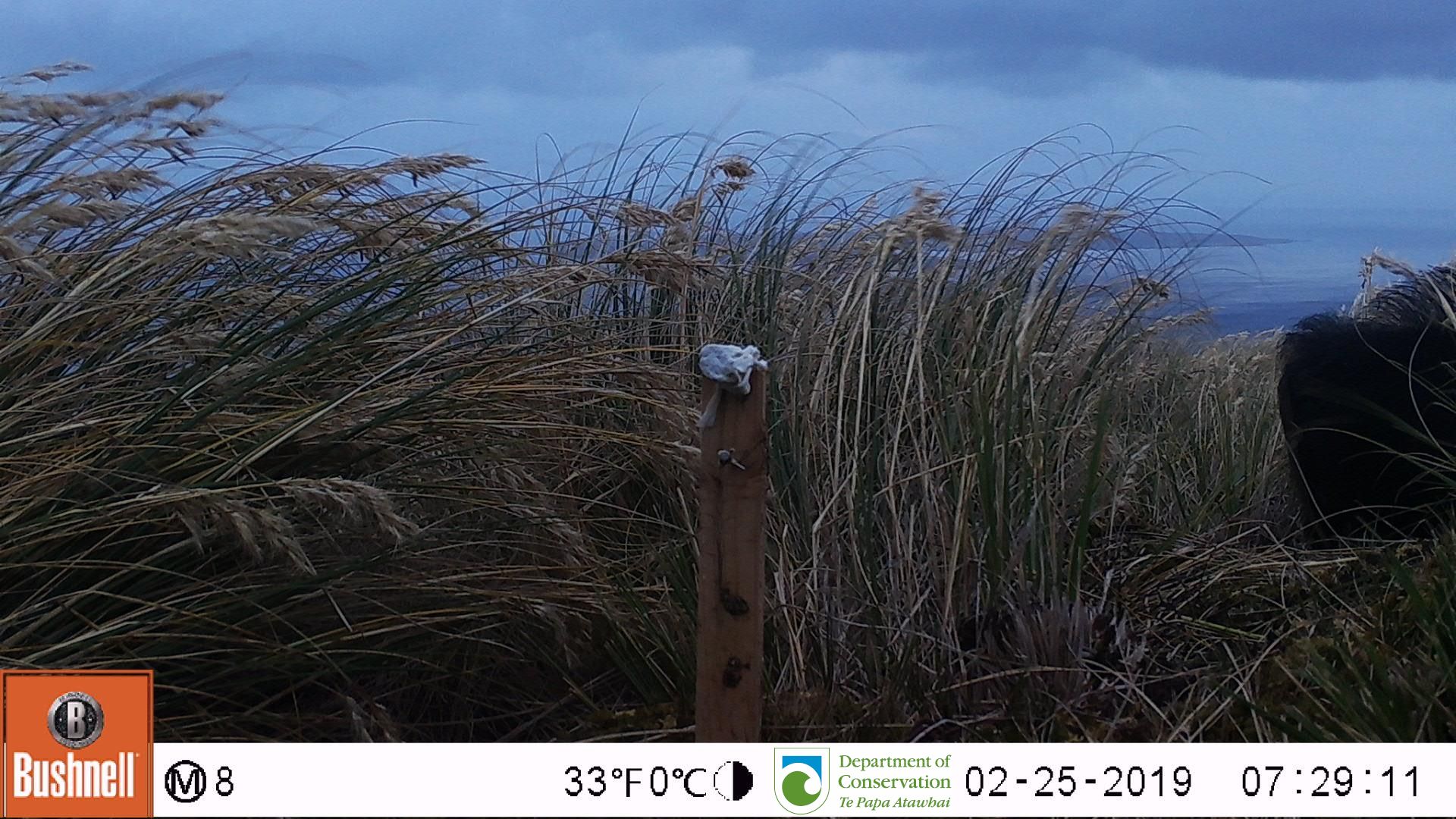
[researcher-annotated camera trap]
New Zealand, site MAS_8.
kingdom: Animalia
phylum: Chordata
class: Mammalia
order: Artiodactyla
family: Suidae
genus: Sus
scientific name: Sus scrofa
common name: pig